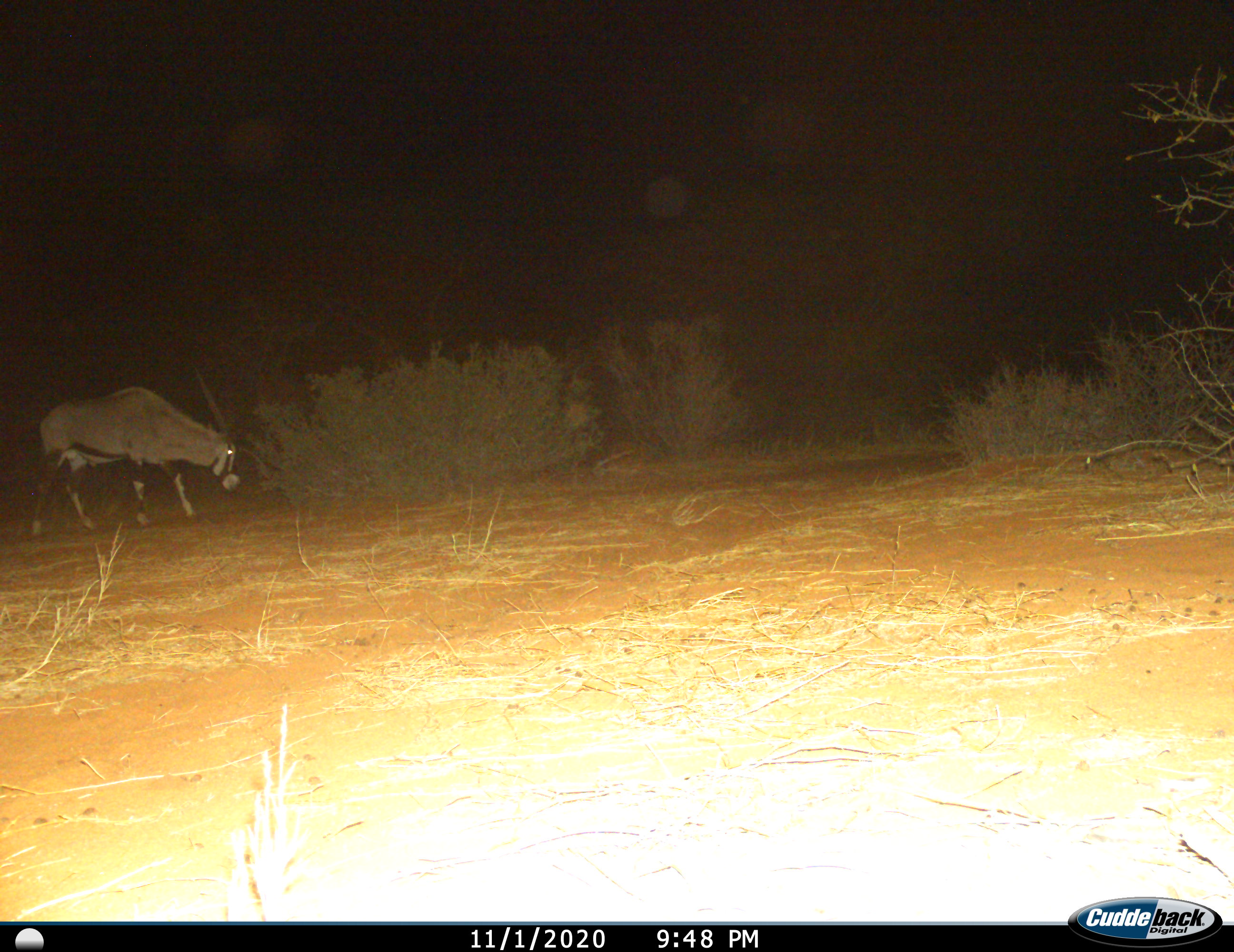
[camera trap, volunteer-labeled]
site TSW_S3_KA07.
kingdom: Animalia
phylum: Chordata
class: Mammalia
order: Artiodactyla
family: Bovidae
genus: Oryx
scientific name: Oryx gazella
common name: gemsbok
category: oryx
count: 1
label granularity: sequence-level